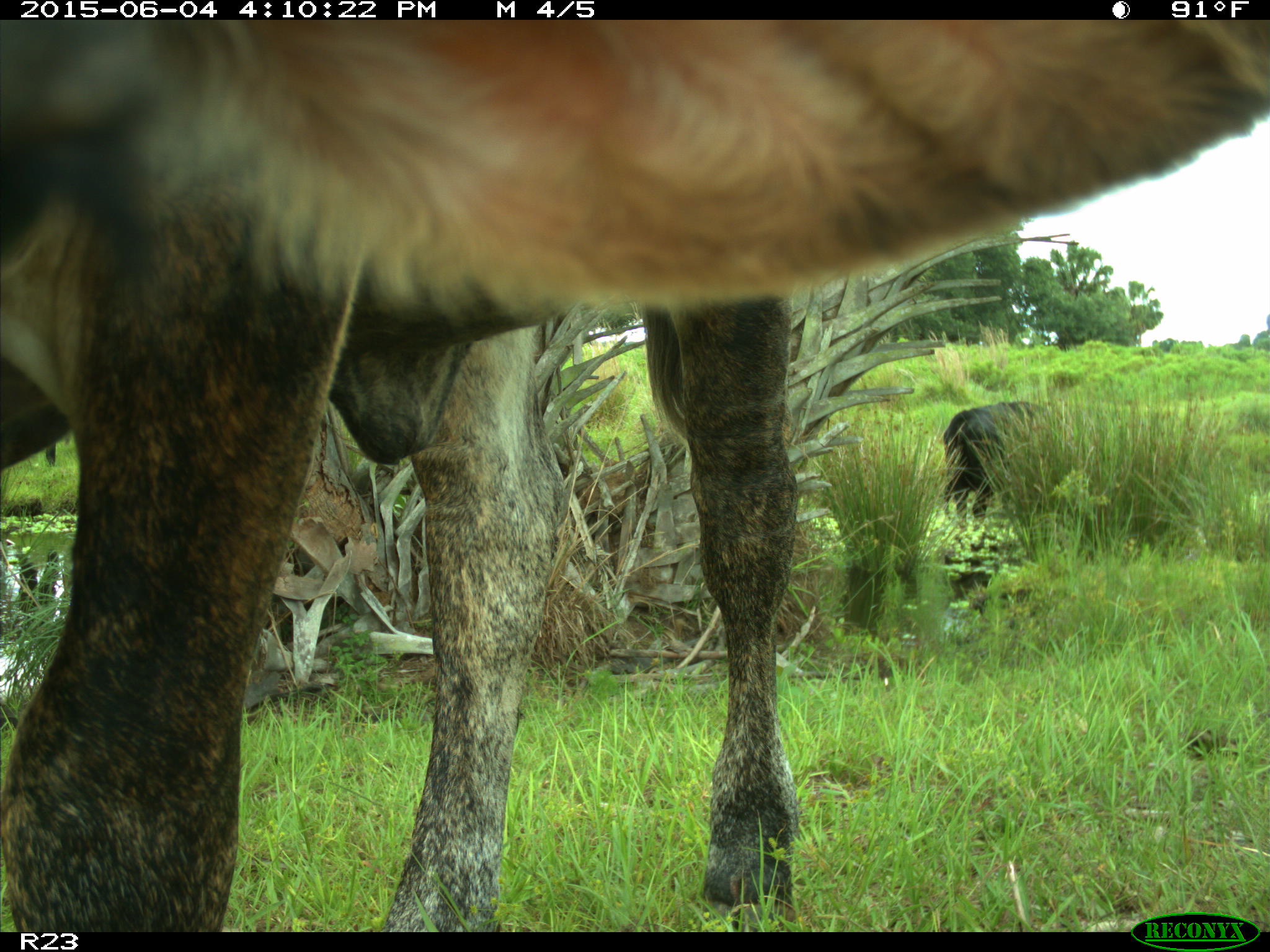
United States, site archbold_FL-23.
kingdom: Animalia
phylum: Chordata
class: Mammalia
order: Artiodactyla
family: Bovidae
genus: Bos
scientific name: Bos taurus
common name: domestic cow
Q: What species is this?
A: Bos taurus (domestic cow).